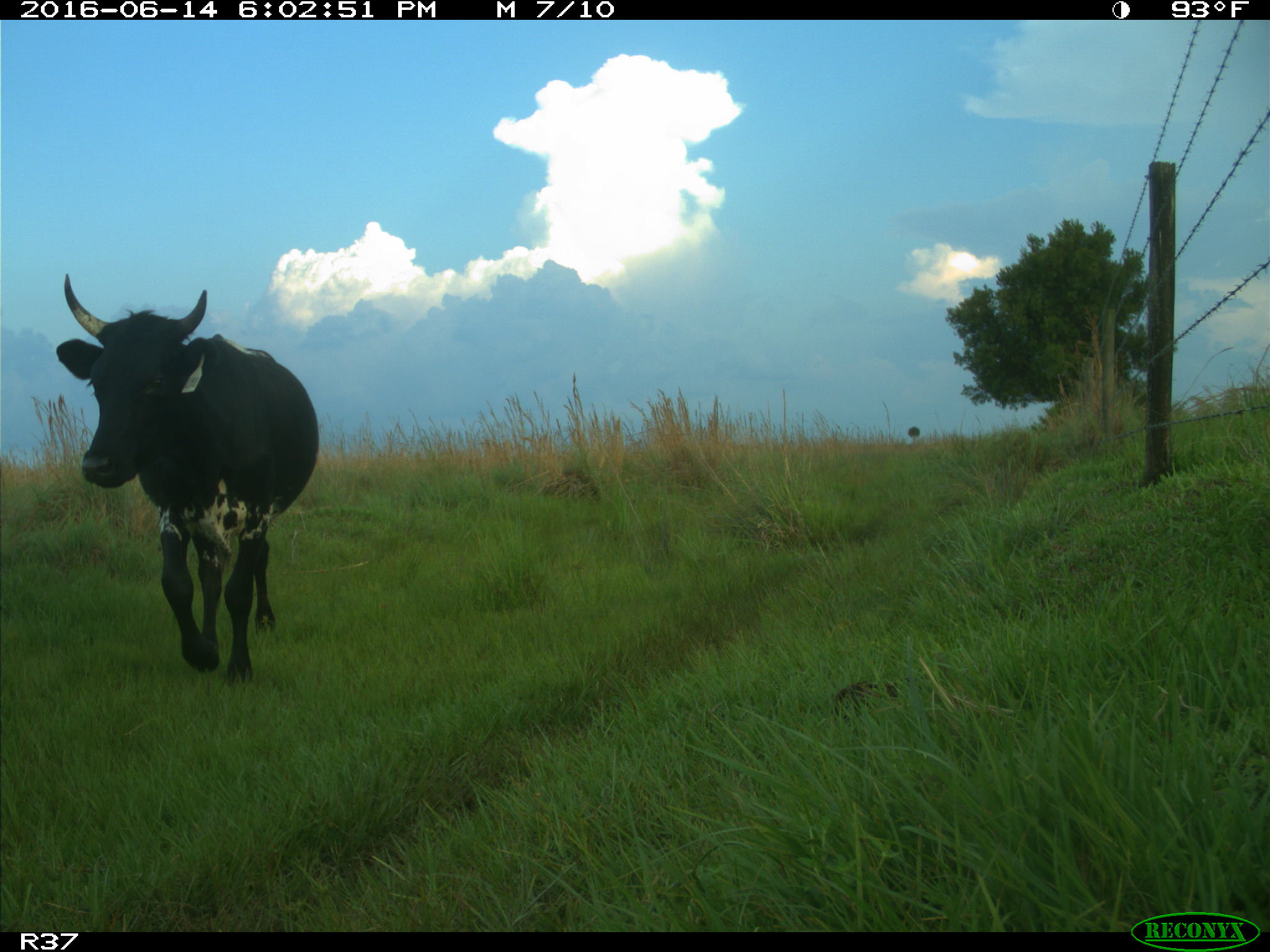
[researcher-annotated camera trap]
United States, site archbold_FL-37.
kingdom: Animalia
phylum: Chordata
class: Mammalia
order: Artiodactyla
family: Bovidae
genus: Bos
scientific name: Bos taurus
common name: domestic cow